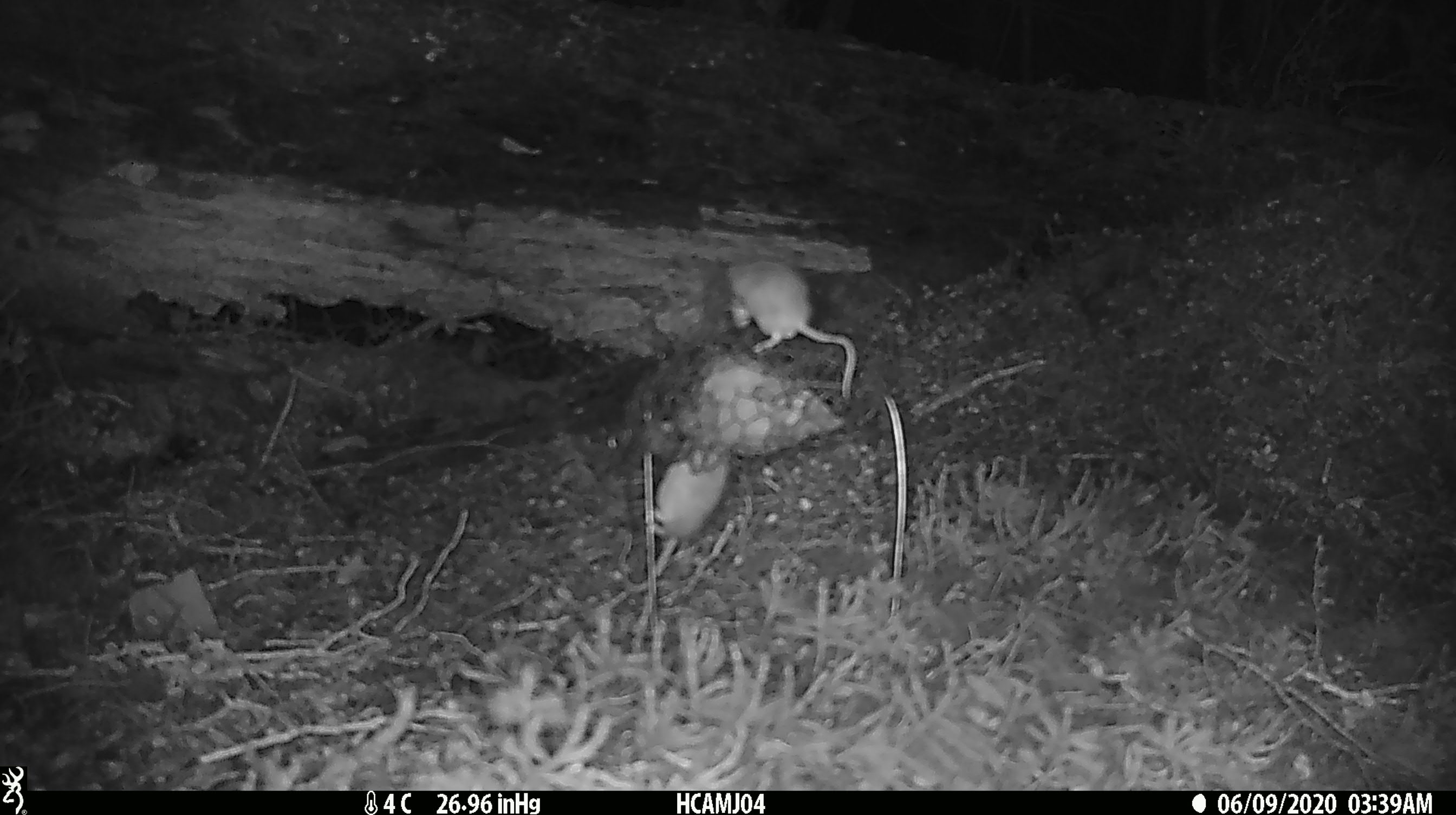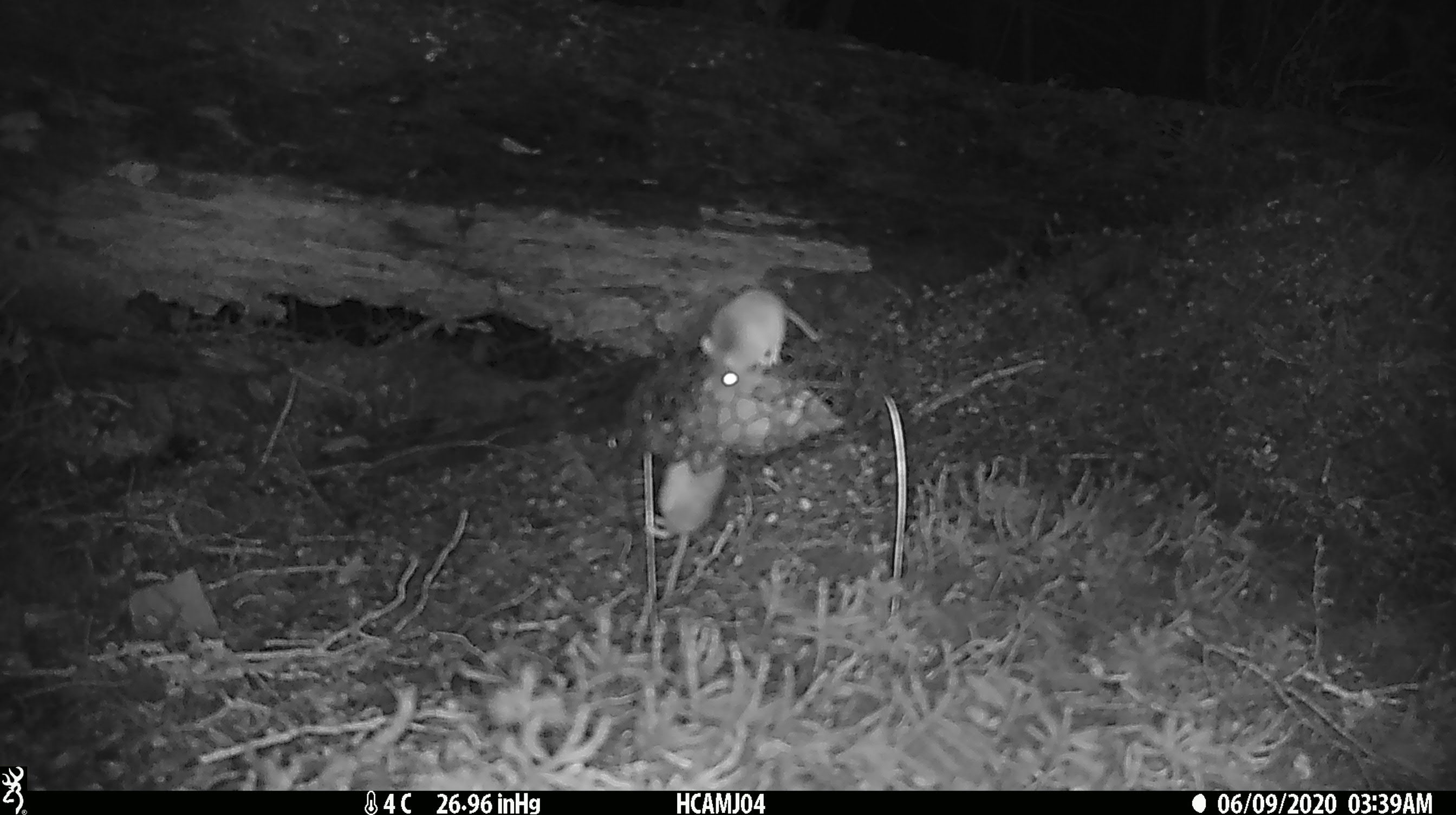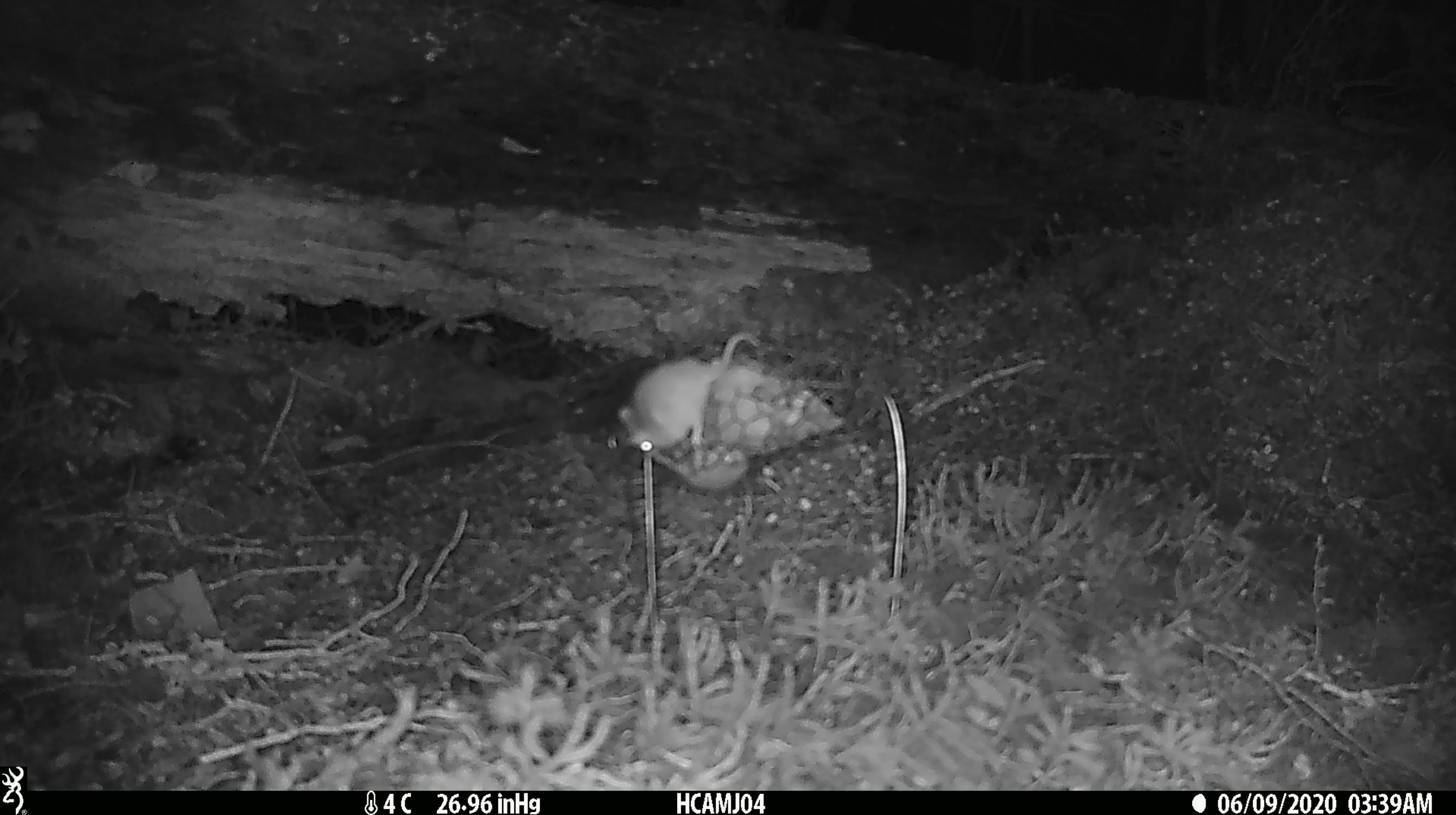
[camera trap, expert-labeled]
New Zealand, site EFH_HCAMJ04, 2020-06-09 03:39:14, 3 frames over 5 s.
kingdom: Animalia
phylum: Chordata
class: Mammalia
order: Rodentia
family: Muridae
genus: Mus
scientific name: Mus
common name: mouse